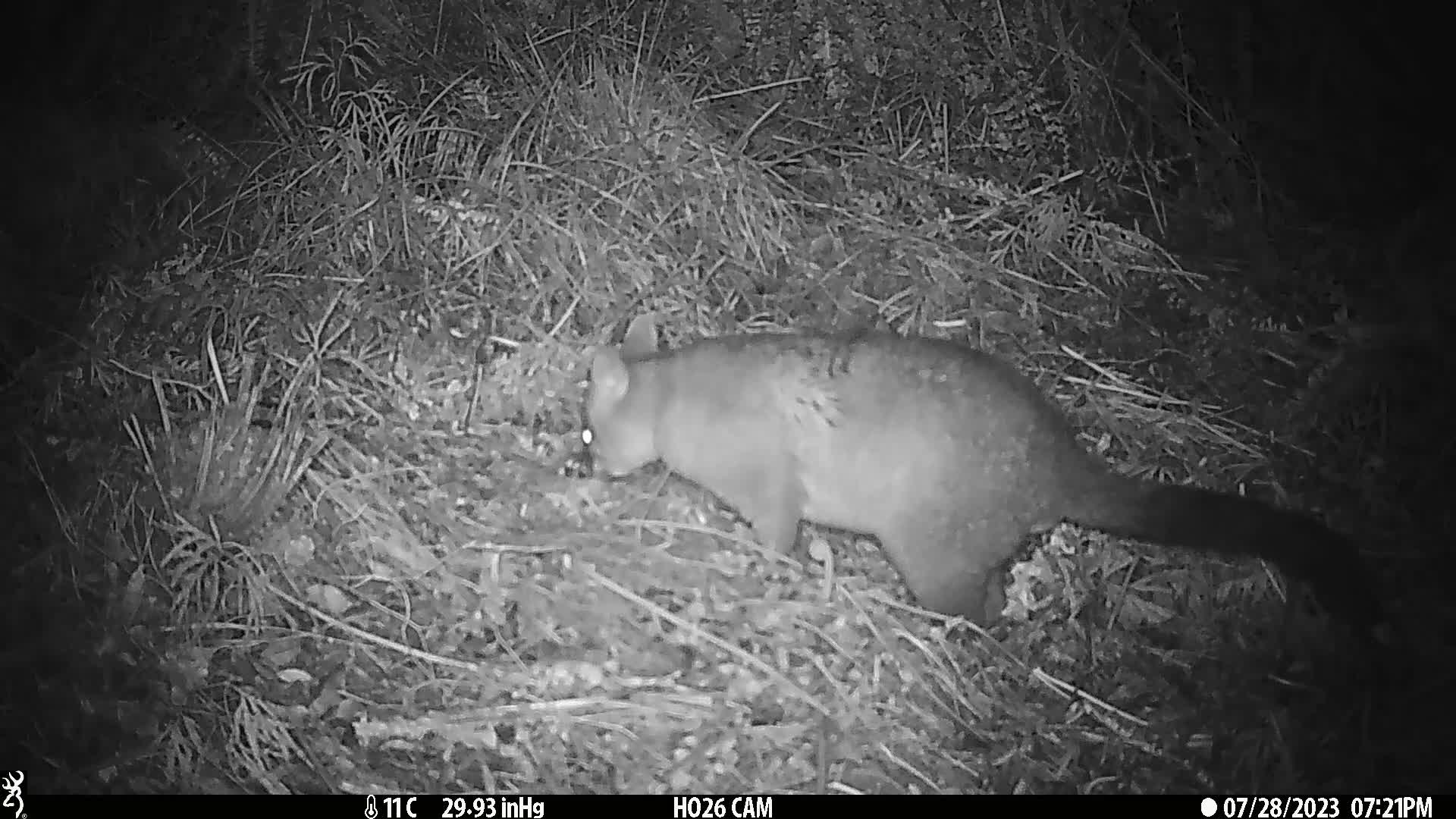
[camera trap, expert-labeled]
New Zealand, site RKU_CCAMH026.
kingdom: Animalia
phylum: Chordata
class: Mammalia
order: Diprotodontia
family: Phalangeridae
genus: Trichosurus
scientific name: Trichosurus vulpecula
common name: common brushtail possum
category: possum